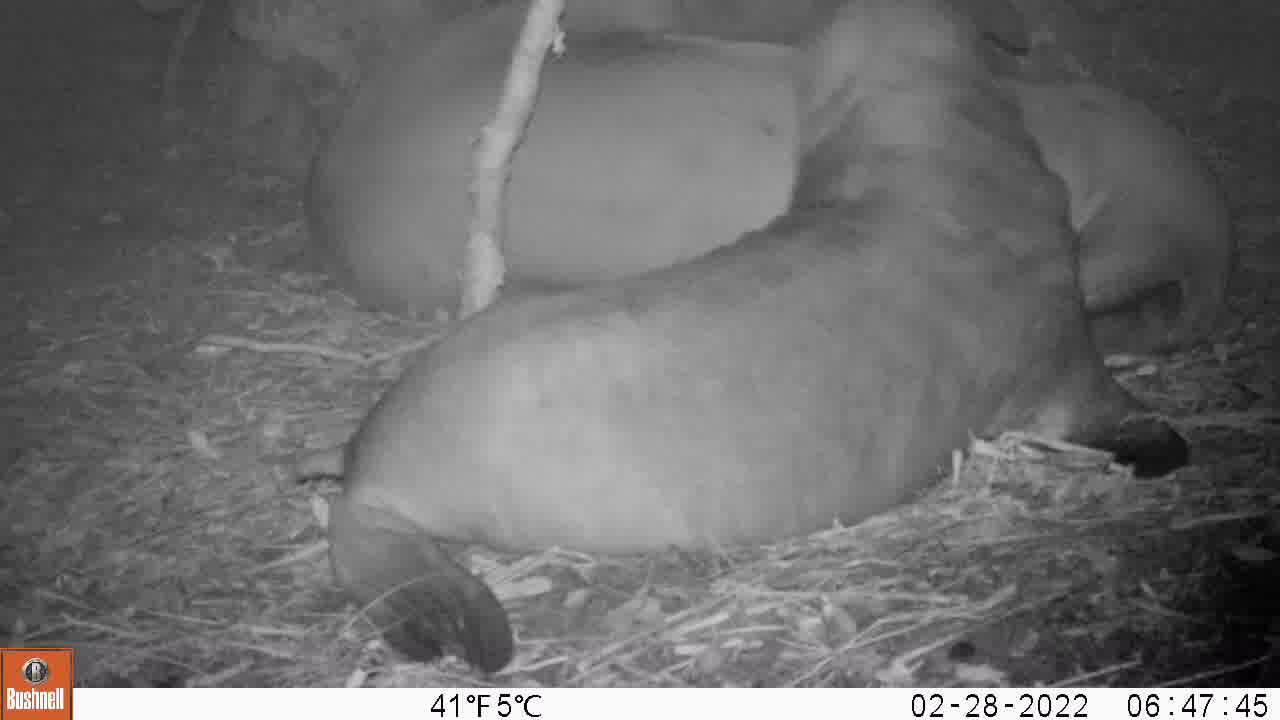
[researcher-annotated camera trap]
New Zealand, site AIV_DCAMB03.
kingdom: Animalia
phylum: Chordata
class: Mammalia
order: Carnivora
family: Otariidae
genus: Phocarctos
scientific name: Phocarctos hookeri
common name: new zealand sea lion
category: sealion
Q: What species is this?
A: Sealion (new zealand sea lion) (Phocarctos hookeri).